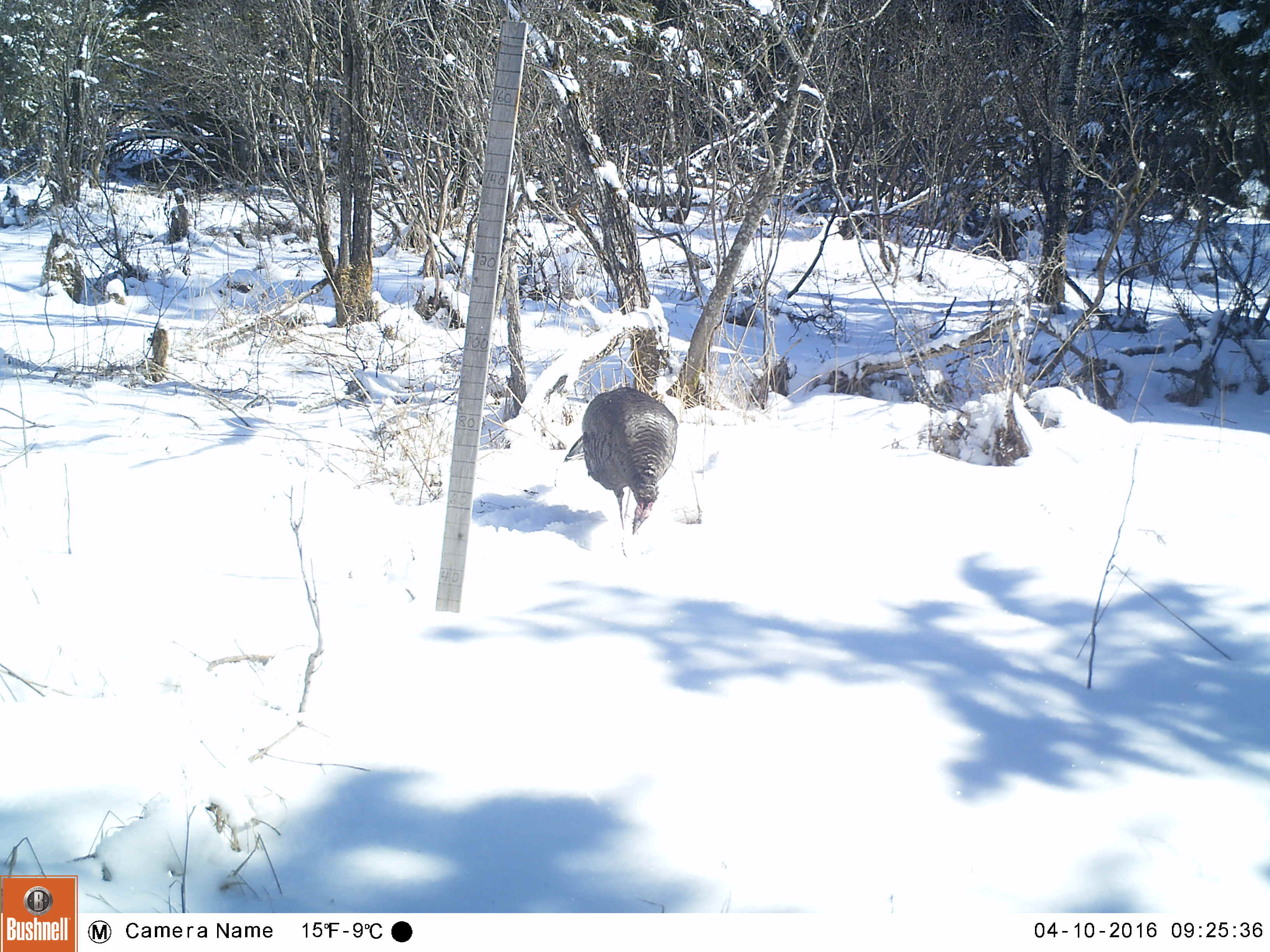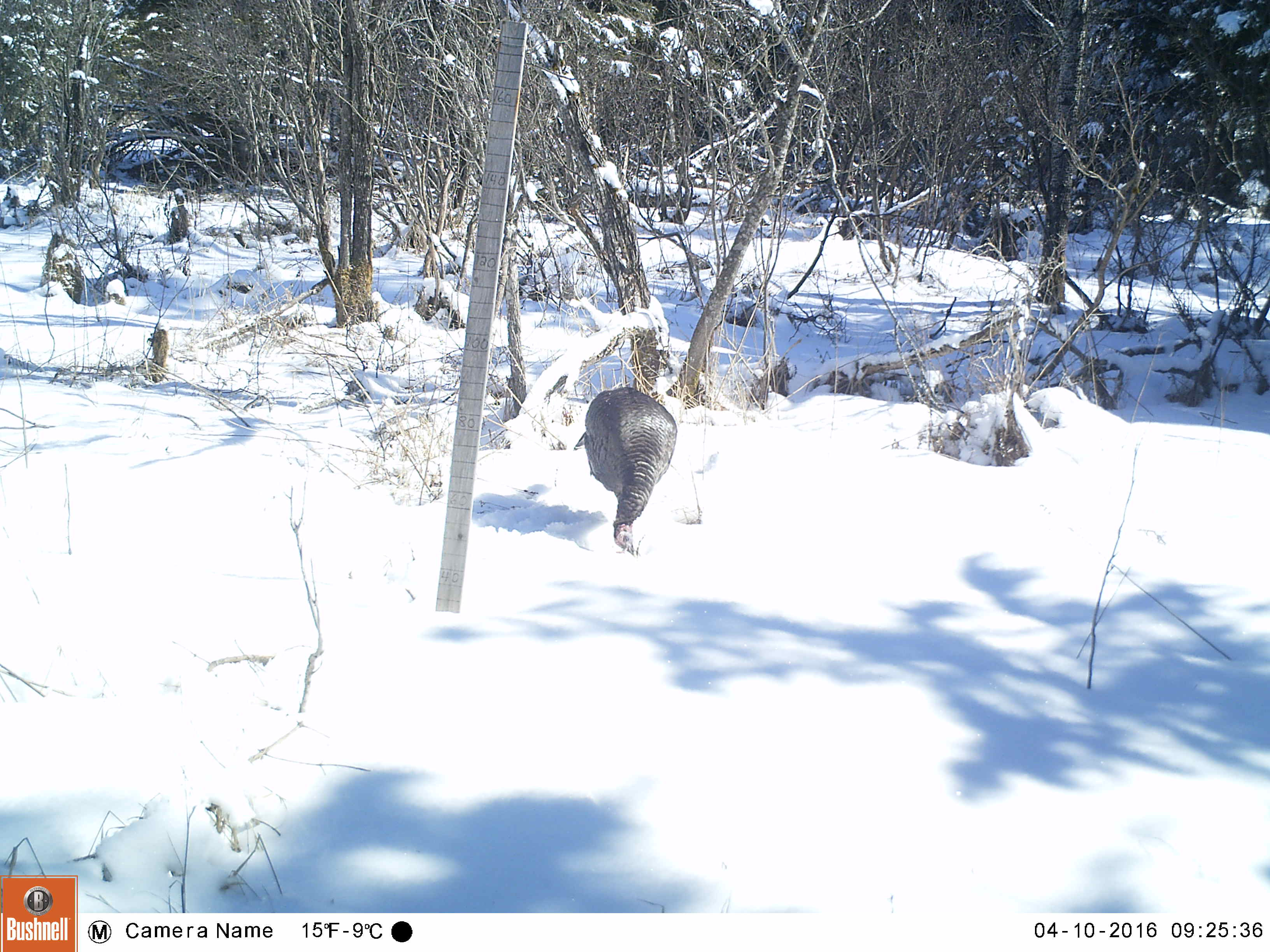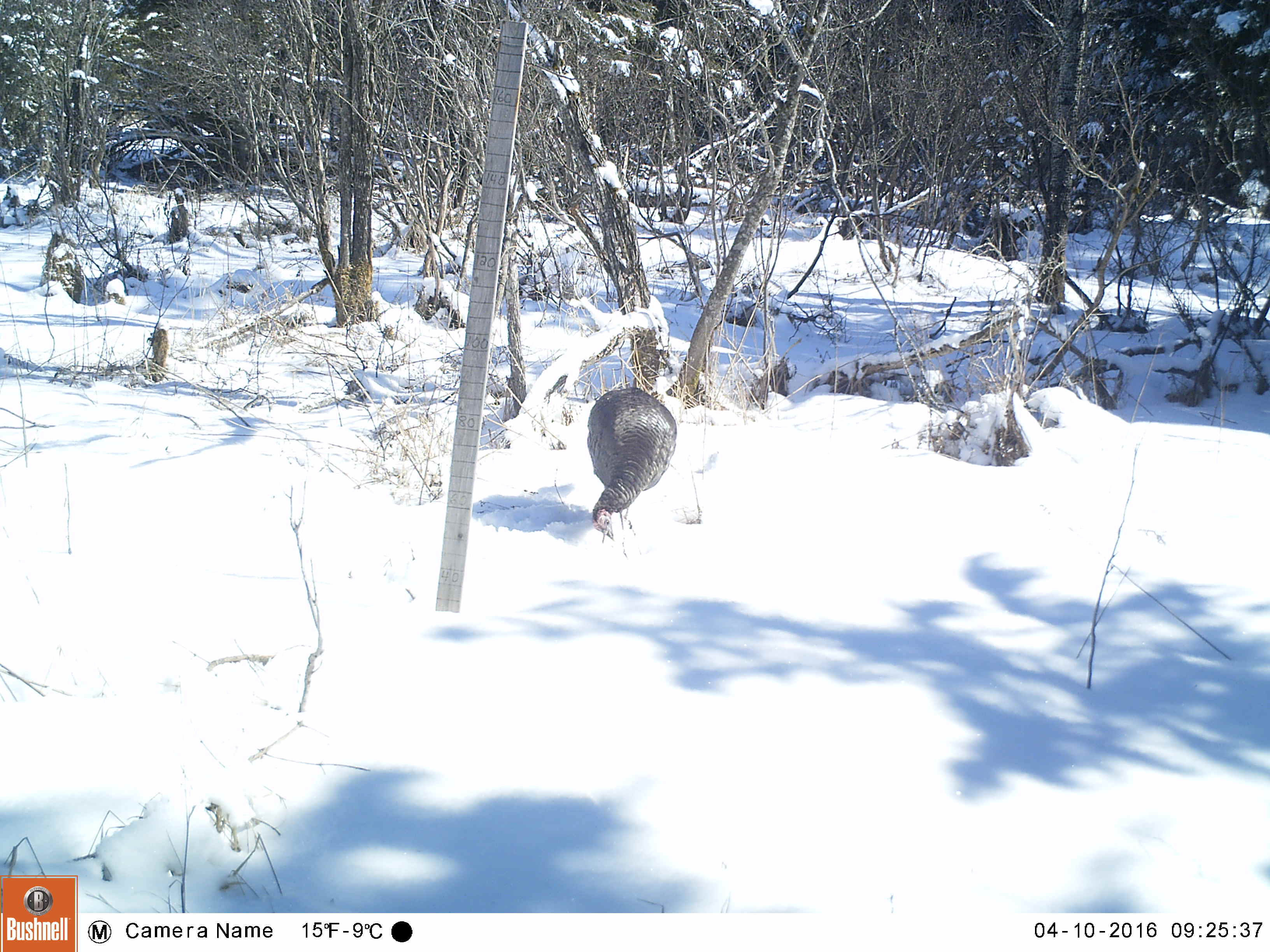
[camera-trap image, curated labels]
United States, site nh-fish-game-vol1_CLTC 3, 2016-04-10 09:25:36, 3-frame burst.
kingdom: Animalia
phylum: Chordata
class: Aves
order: Galliformes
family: Phasianidae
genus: Meleagris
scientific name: Meleagris gallopavo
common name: wild turkey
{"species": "wild turkey (Meleagris gallopavo)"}